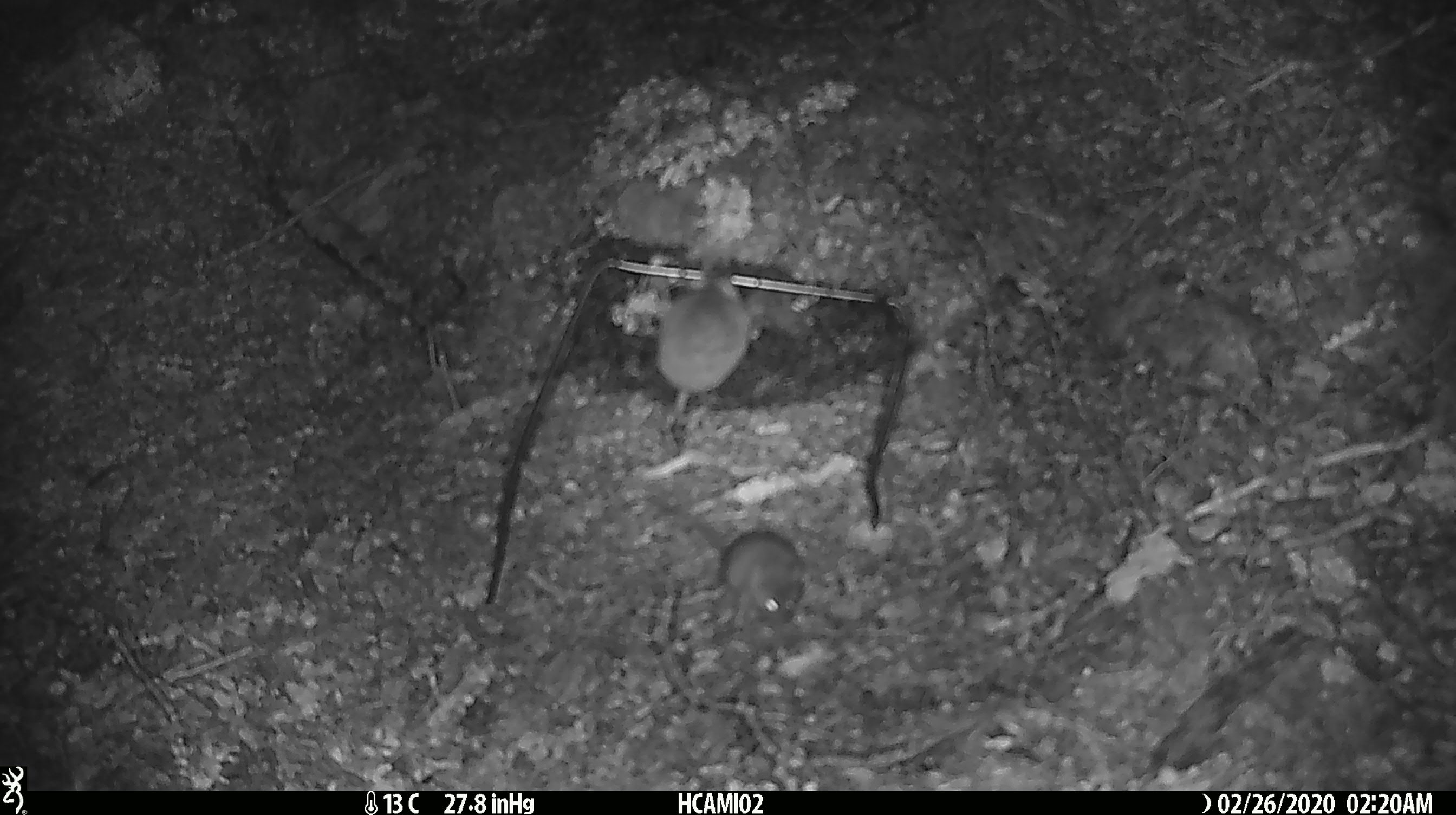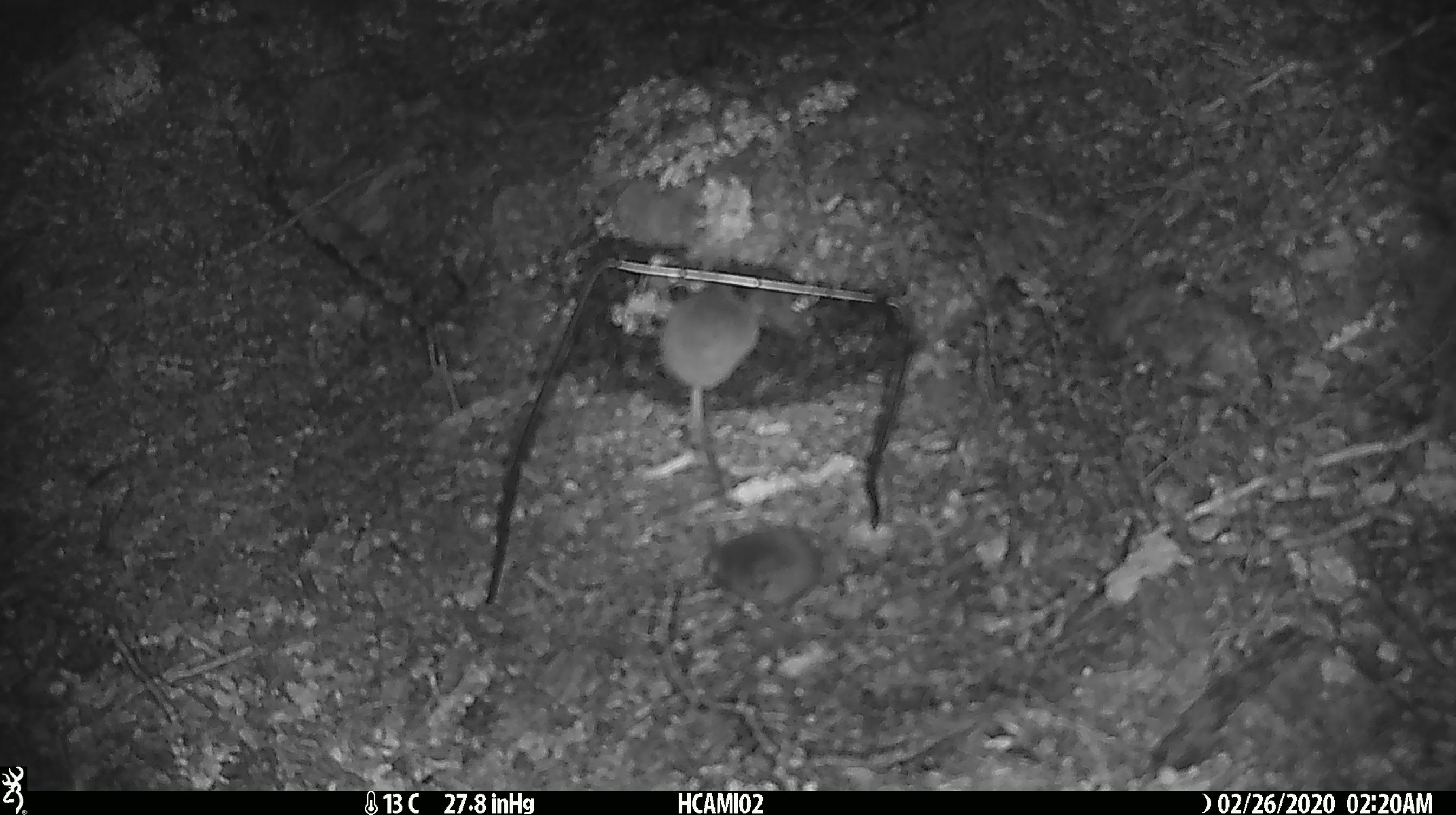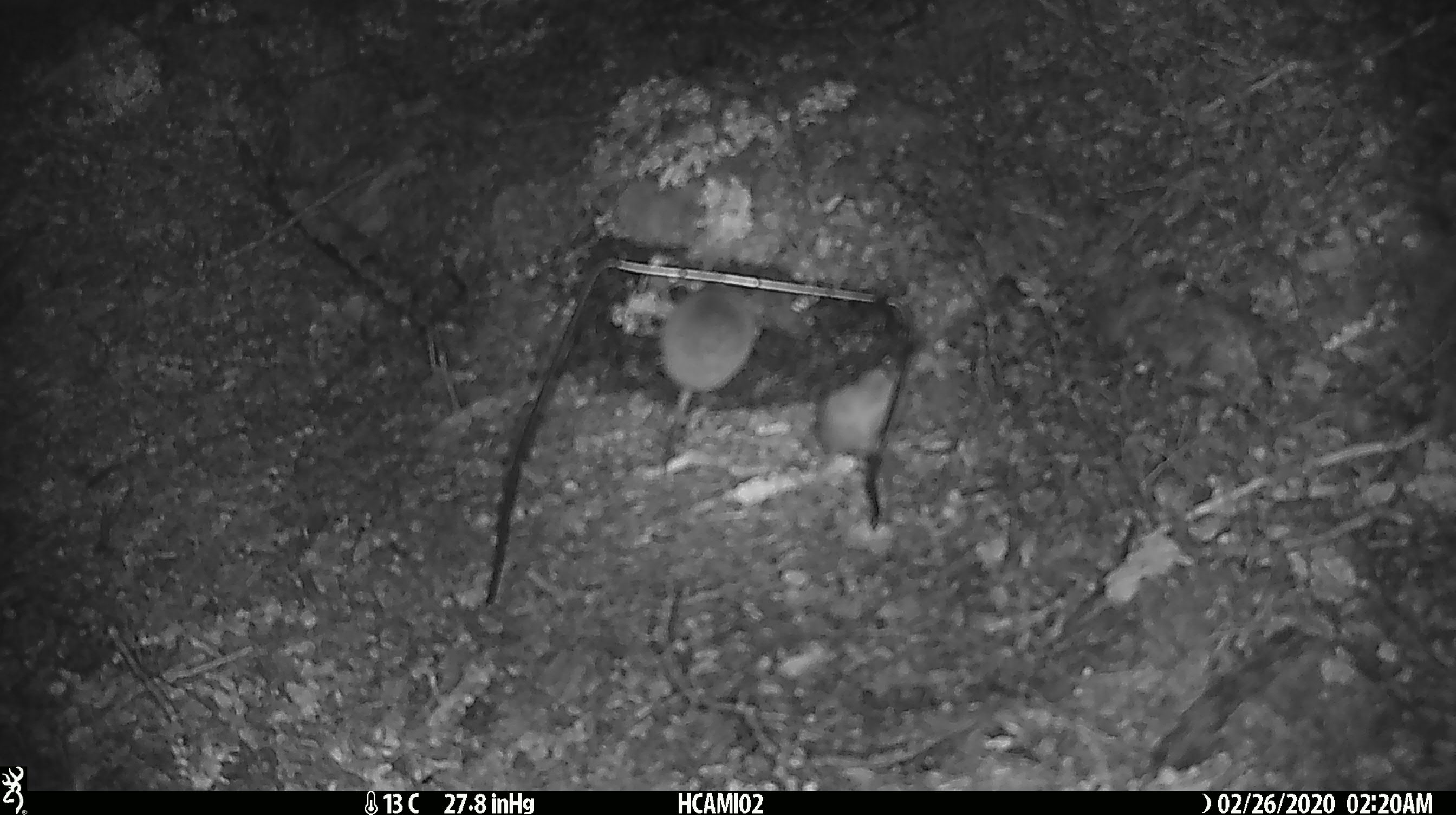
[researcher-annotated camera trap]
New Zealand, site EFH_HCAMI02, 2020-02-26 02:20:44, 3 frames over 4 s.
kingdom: Animalia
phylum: Chordata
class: Mammalia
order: Rodentia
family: Muridae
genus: Mus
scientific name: Mus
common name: mouse